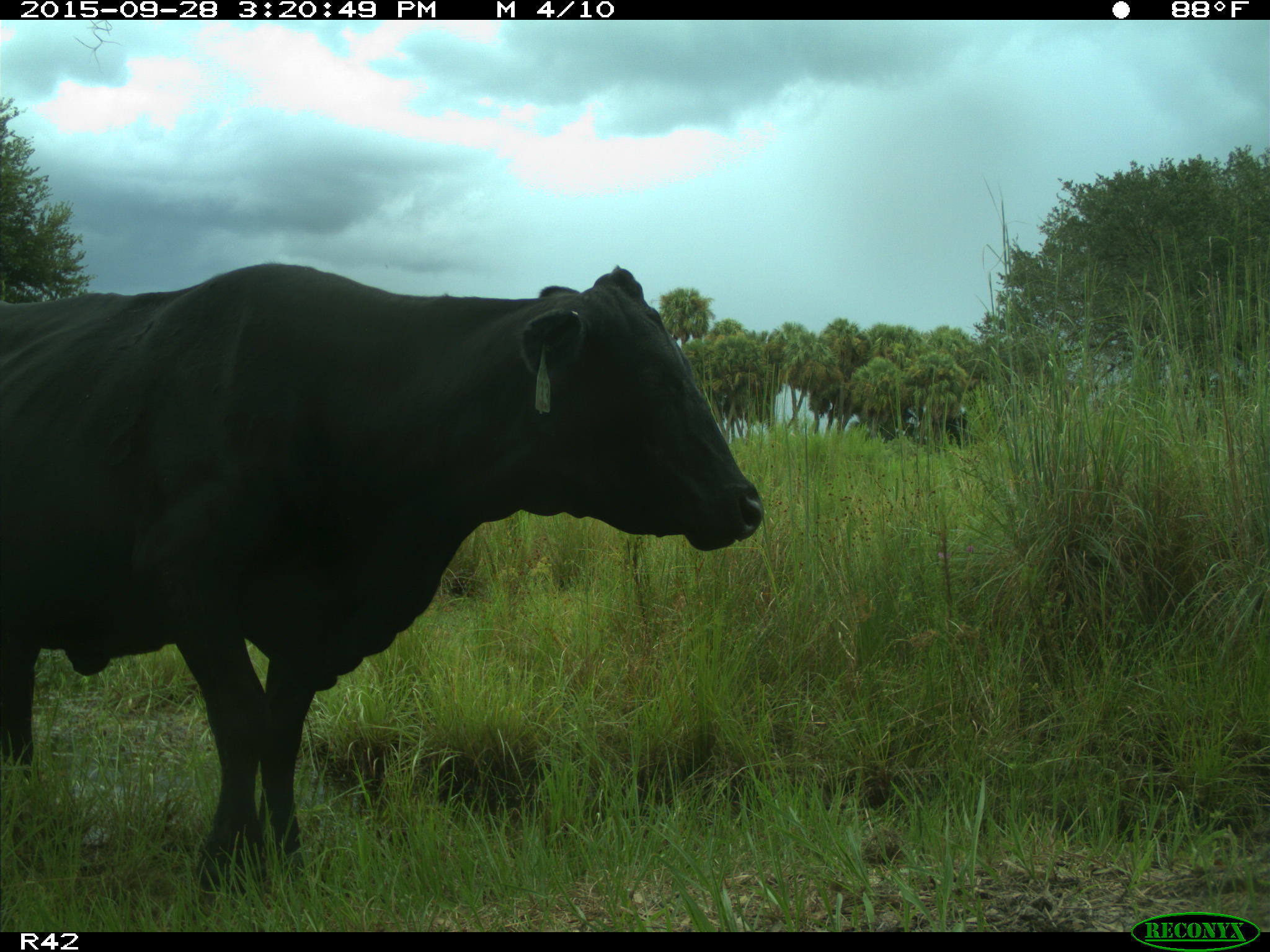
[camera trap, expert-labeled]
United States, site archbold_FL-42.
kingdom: Animalia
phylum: Chordata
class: Mammalia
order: Artiodactyla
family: Bovidae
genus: Bos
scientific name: Bos taurus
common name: domestic cow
Bos taurus (domestic cow).